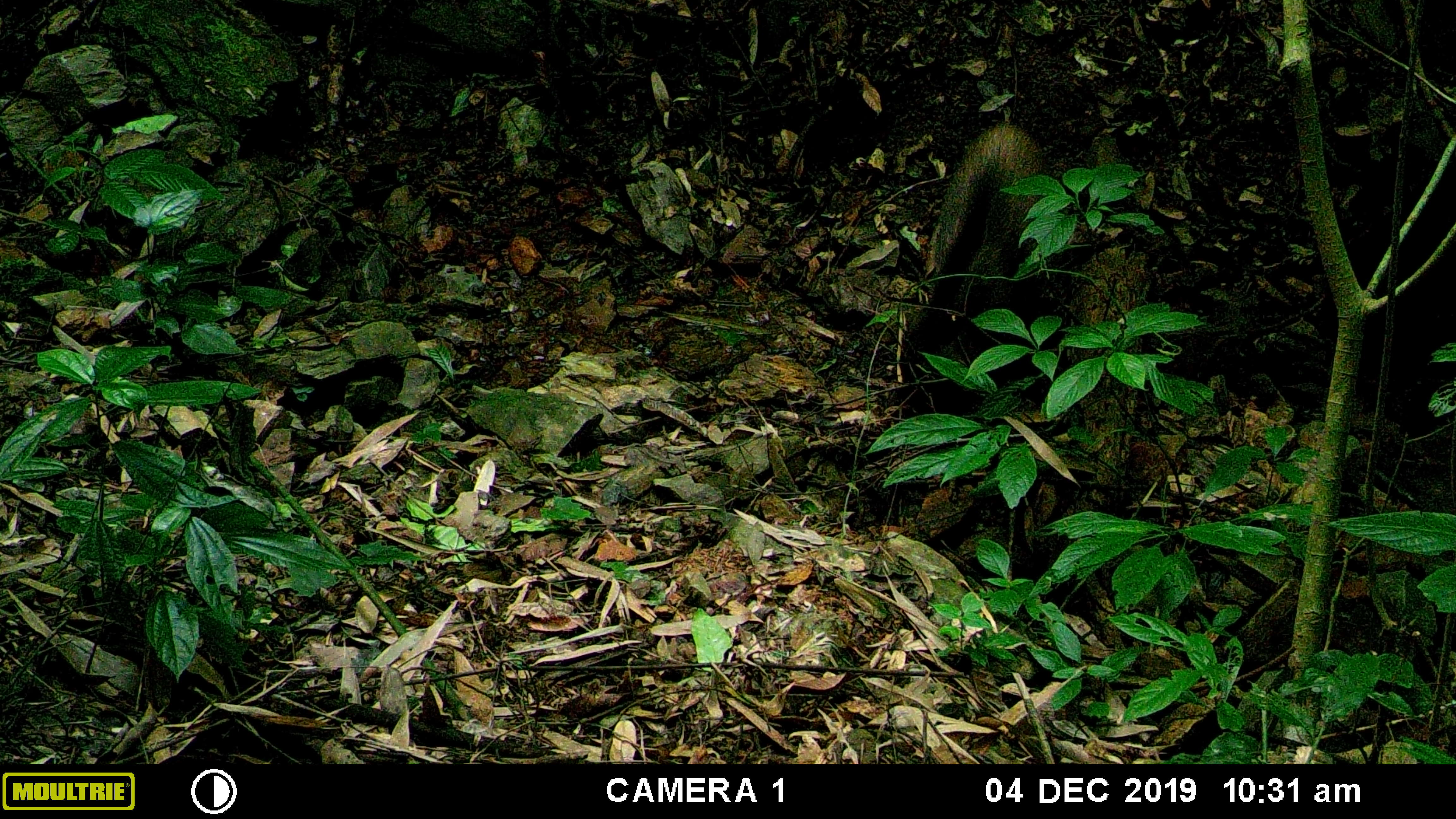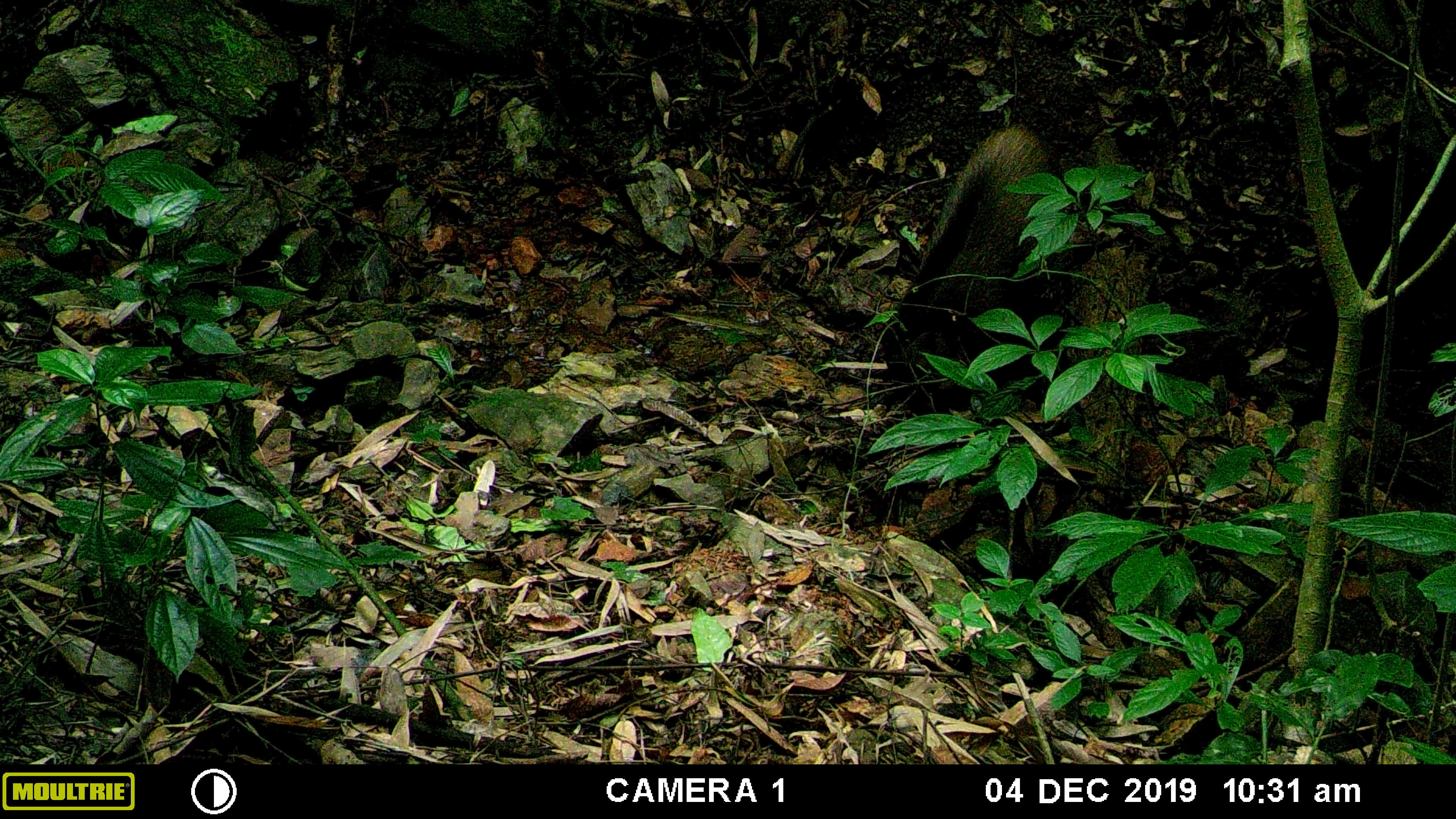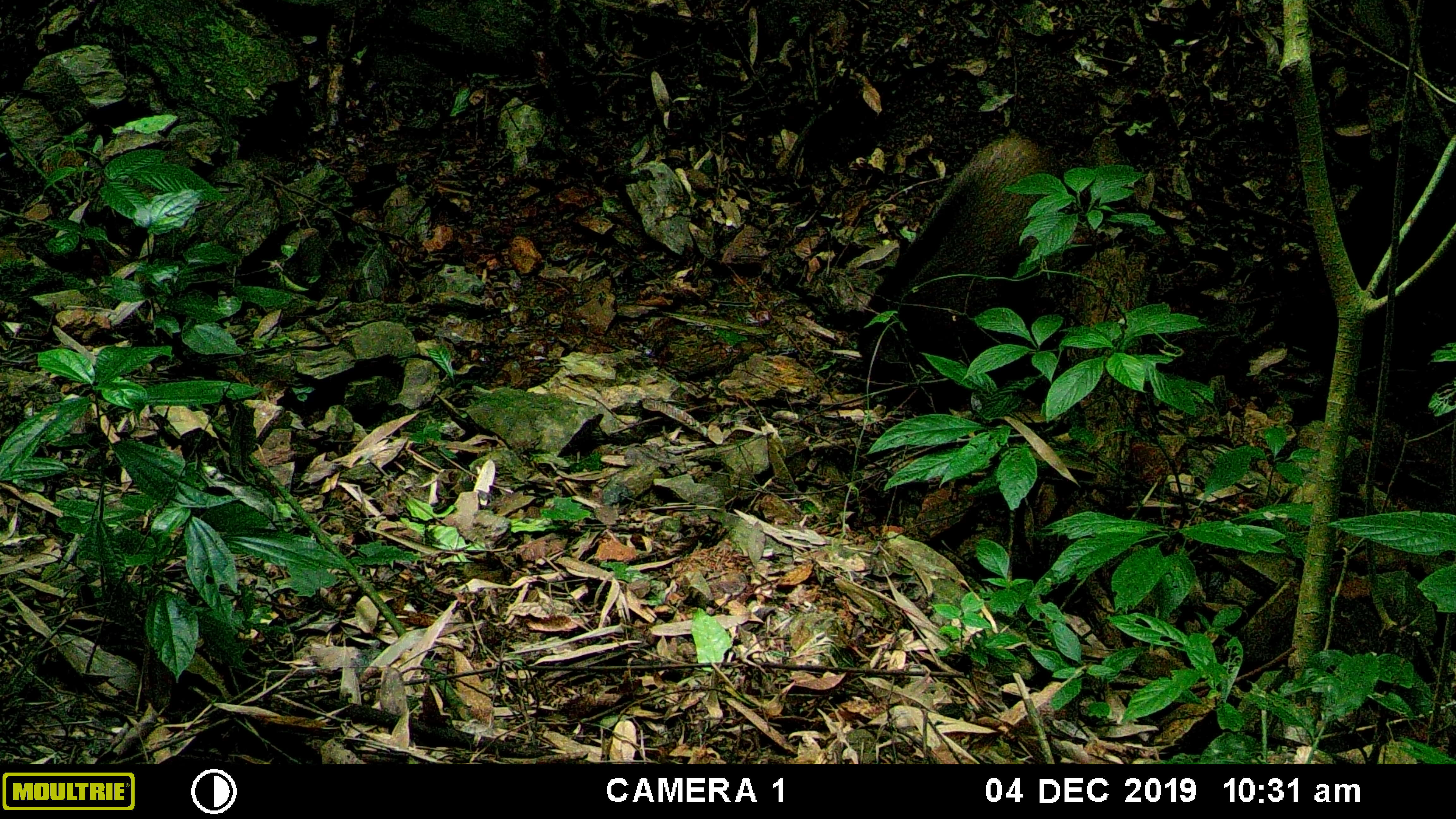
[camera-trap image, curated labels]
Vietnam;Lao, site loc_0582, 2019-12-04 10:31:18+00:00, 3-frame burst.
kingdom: Animalia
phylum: Chordata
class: Mammalia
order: Artiodactyla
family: Suidae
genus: Sus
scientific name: Sus scrofa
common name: eurasian wild pig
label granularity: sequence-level